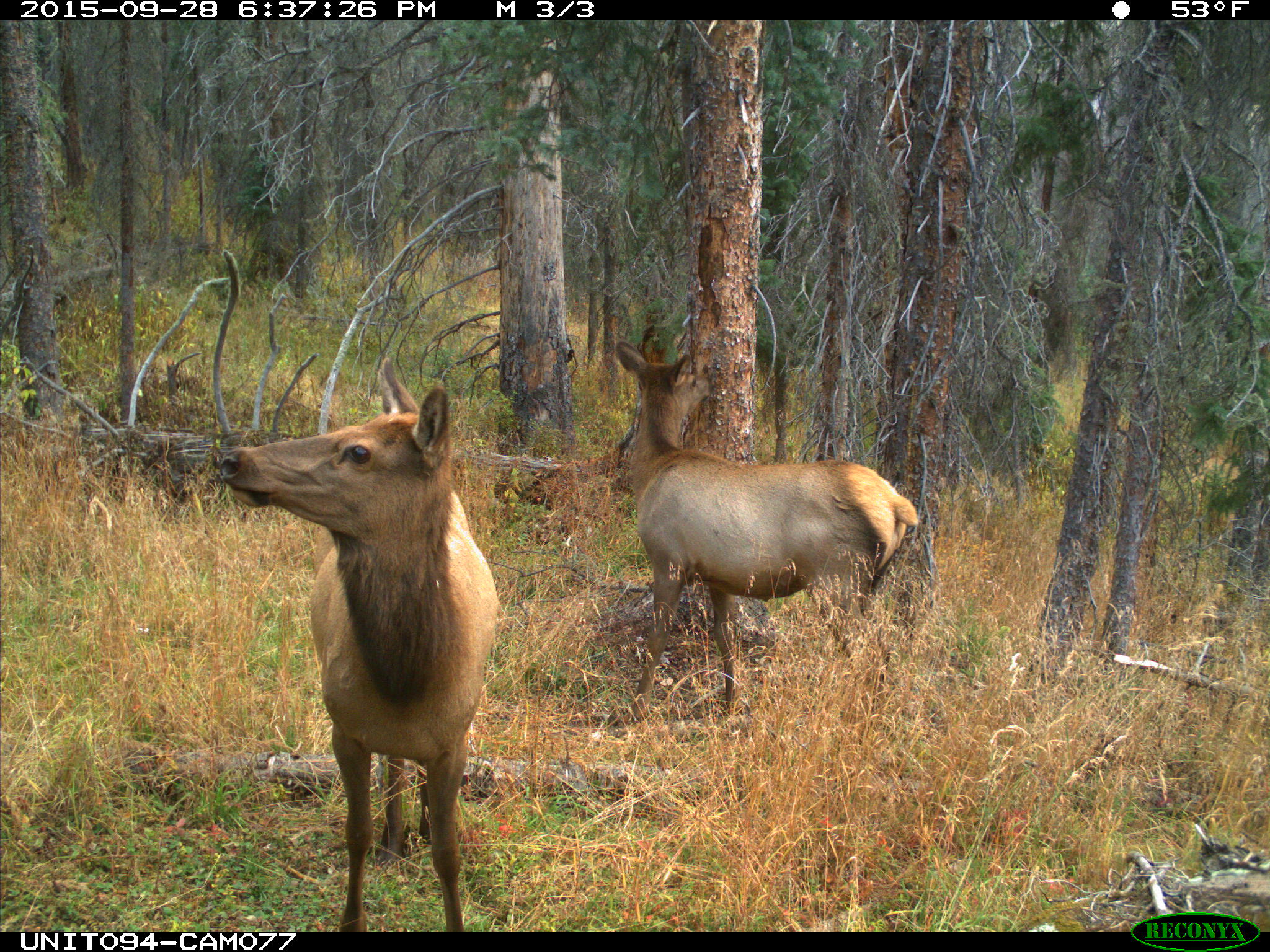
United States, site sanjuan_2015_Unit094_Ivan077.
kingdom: Animalia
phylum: Chordata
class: Mammalia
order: Artiodactyla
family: Cervidae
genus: Cervus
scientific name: Cervus elaphus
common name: red deer